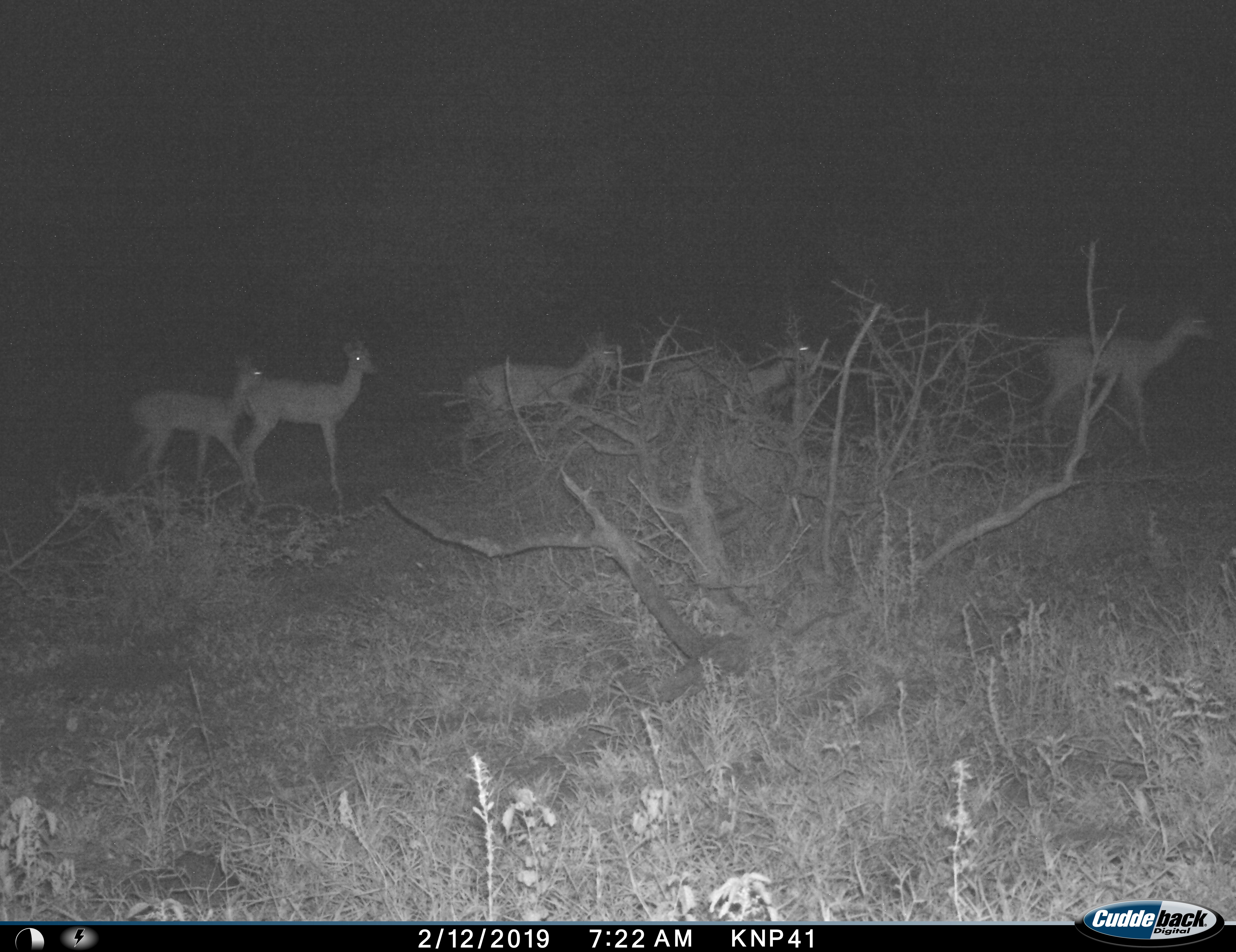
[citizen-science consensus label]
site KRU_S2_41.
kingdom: Animalia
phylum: Chordata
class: Mammalia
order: Artiodactyla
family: Bovidae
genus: Aepyceros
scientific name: Aepyceros melampus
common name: impala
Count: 5.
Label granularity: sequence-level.